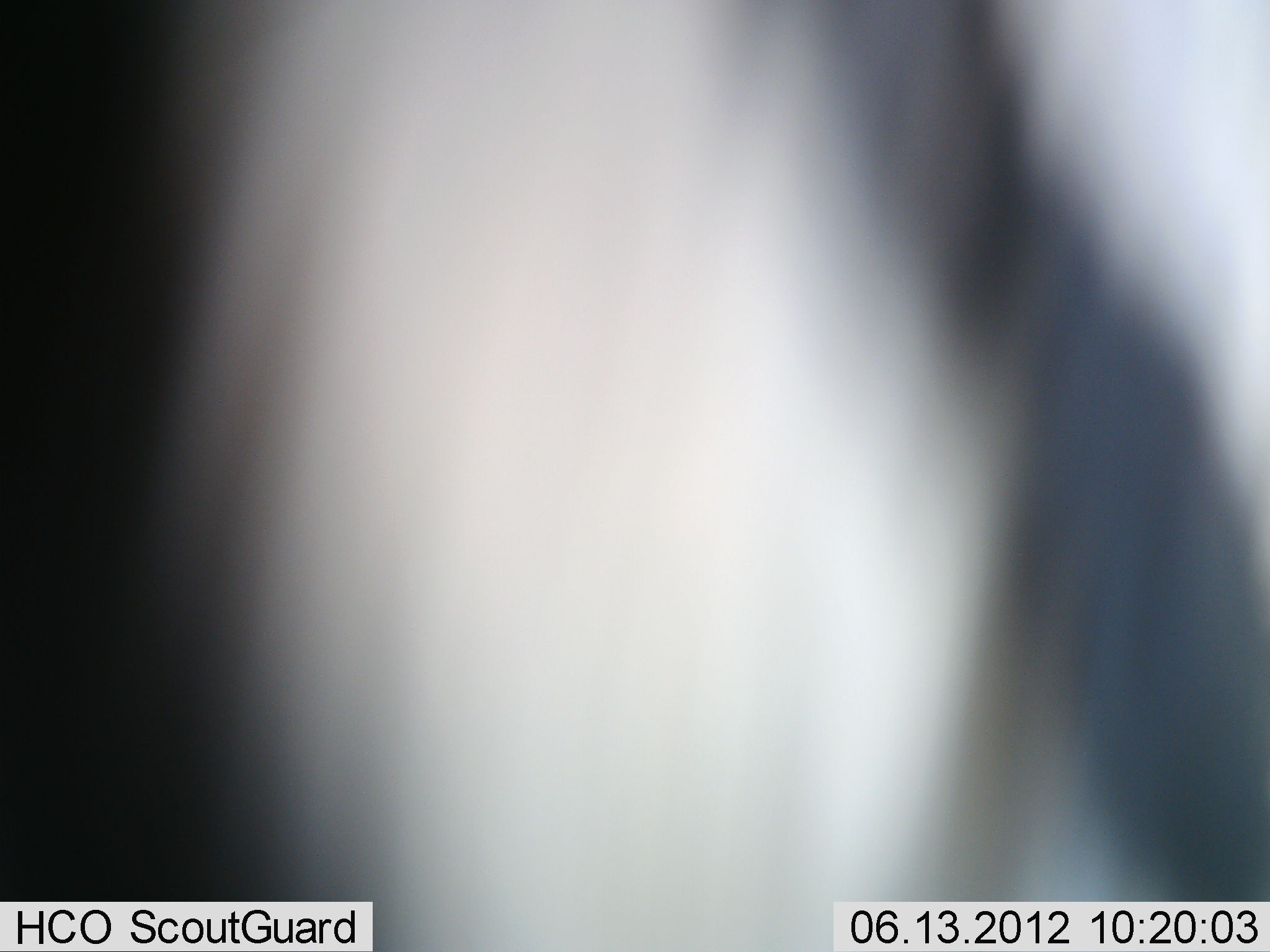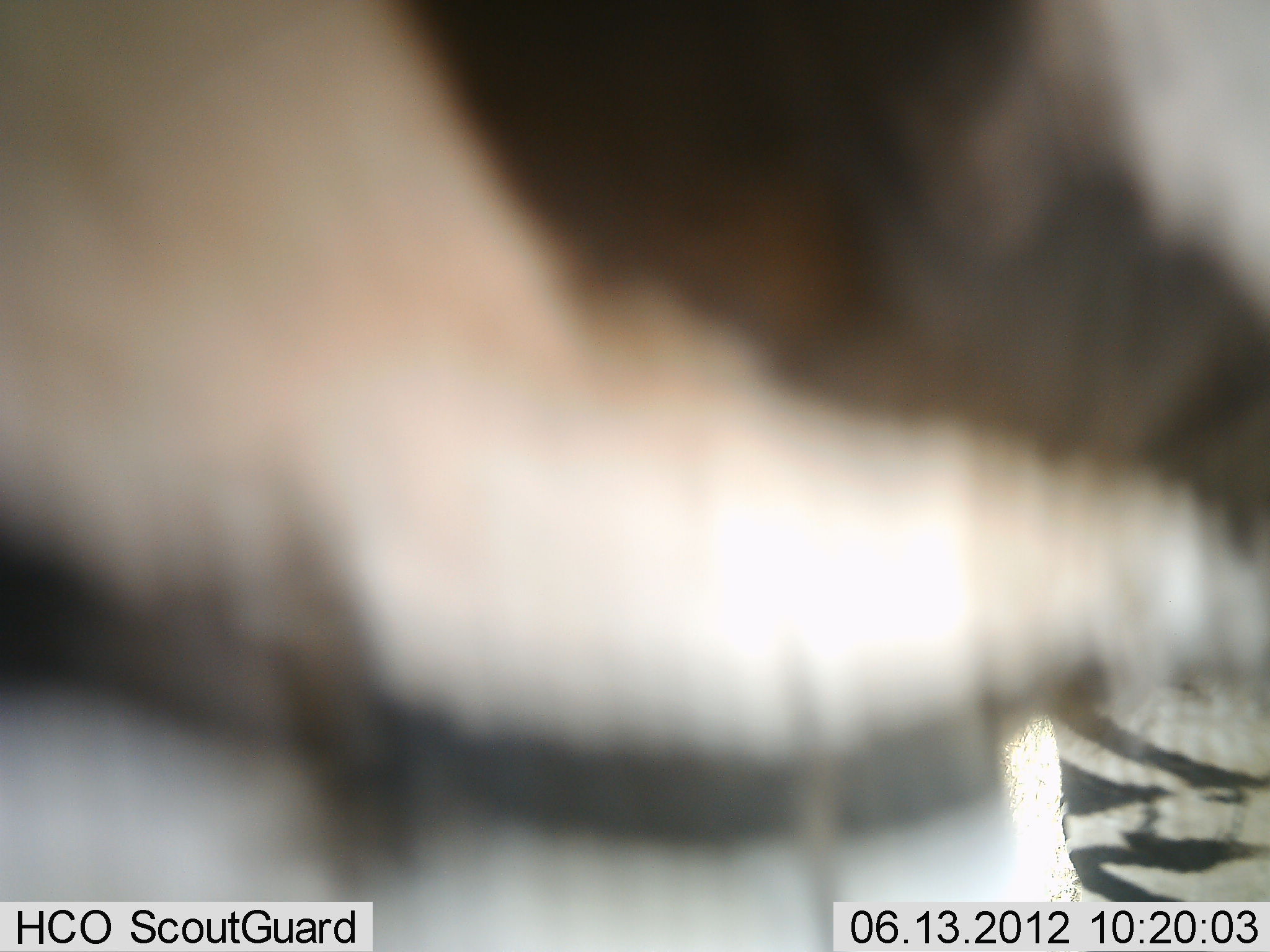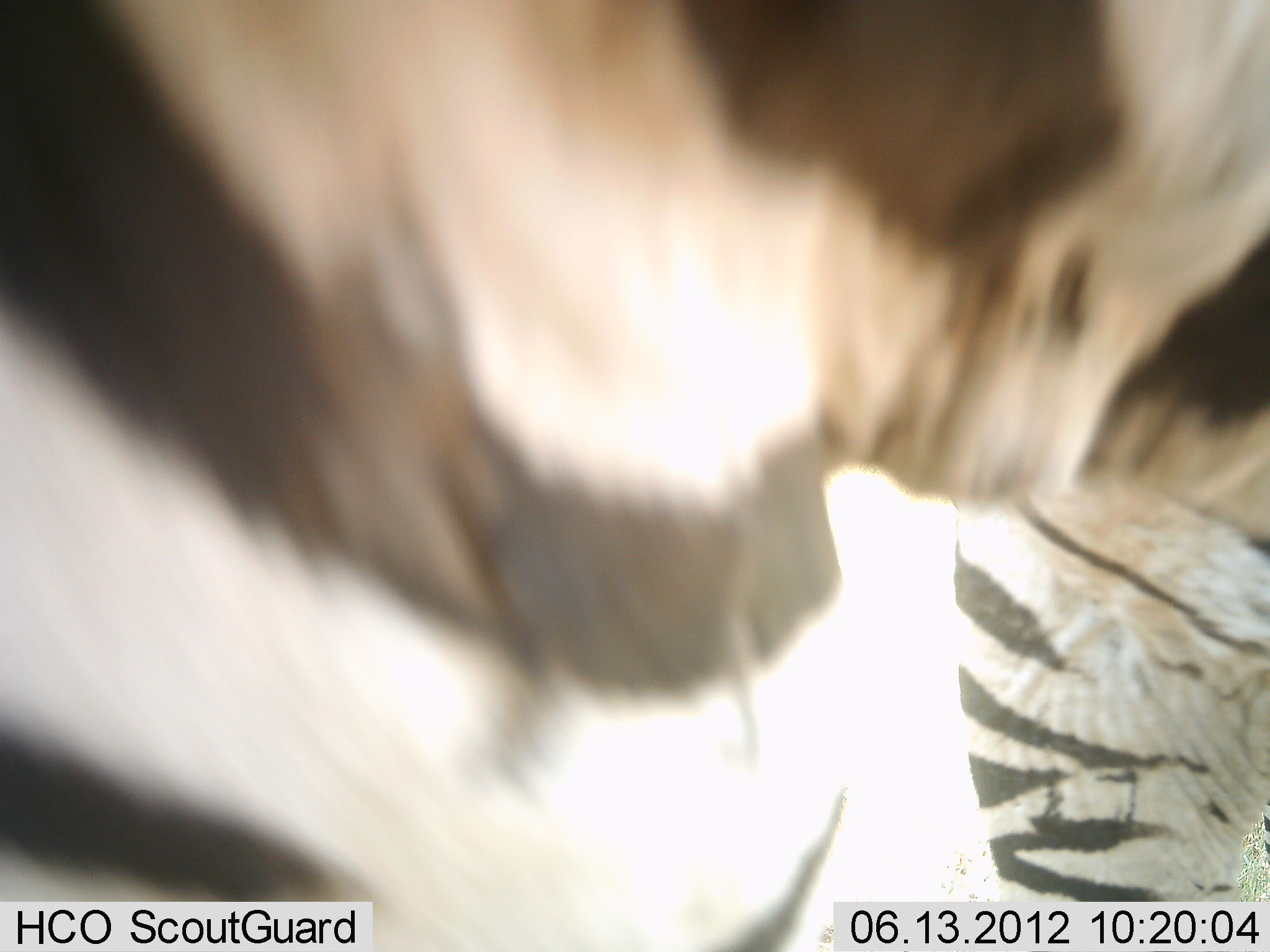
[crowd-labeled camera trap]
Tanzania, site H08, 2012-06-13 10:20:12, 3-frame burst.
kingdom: Animalia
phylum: Chordata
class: Mammalia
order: Perissodactyla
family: Equidae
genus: Equus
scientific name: Equus quagga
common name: plains zebra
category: zebra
Zebra (plains zebra) (Equus quagga), count 1. Behavior (volunteer vote fractions): standing 80%, resting 0%, moving 30%, interacting 0%. Young present (vote fraction): 0%. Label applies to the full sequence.